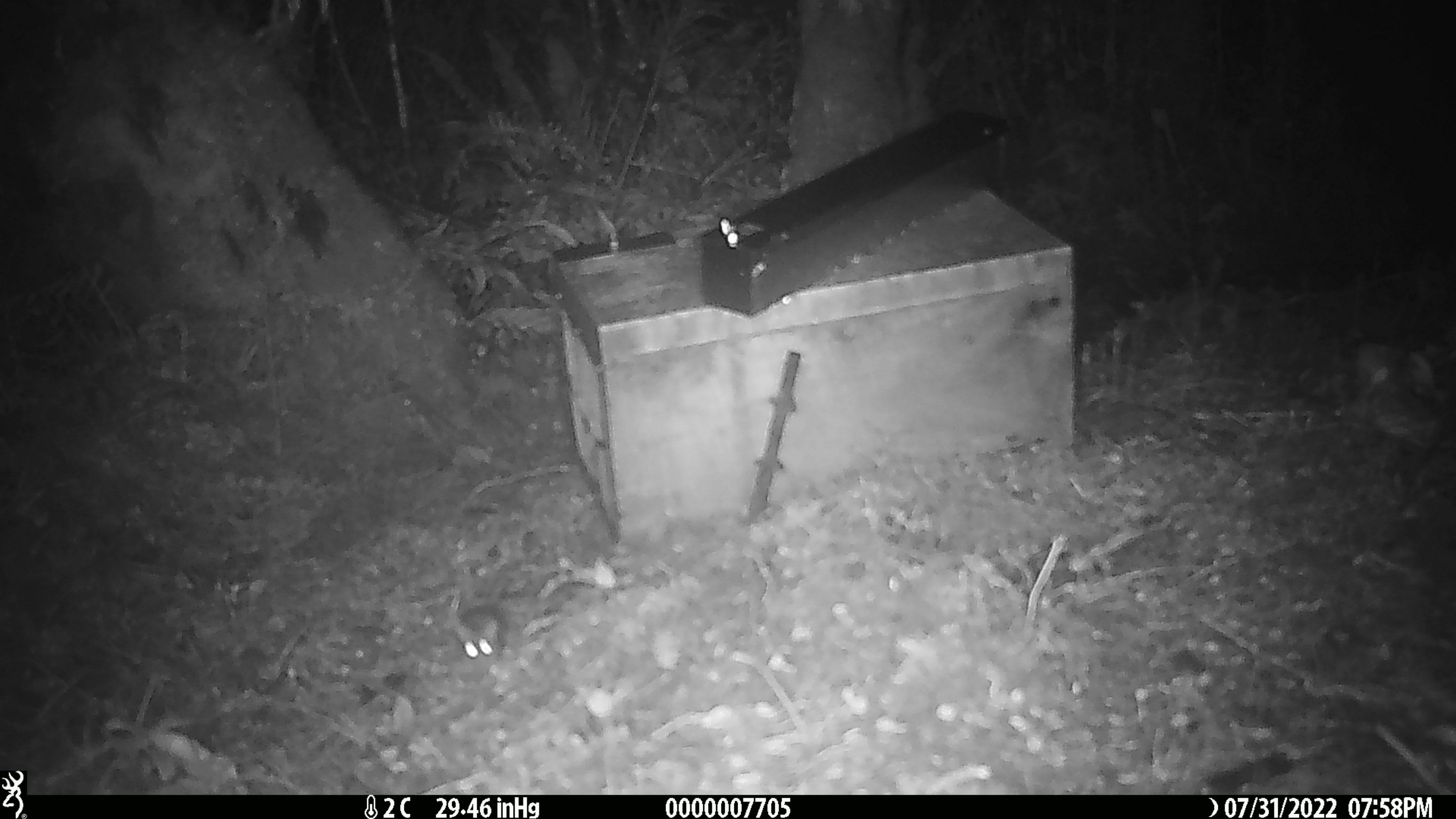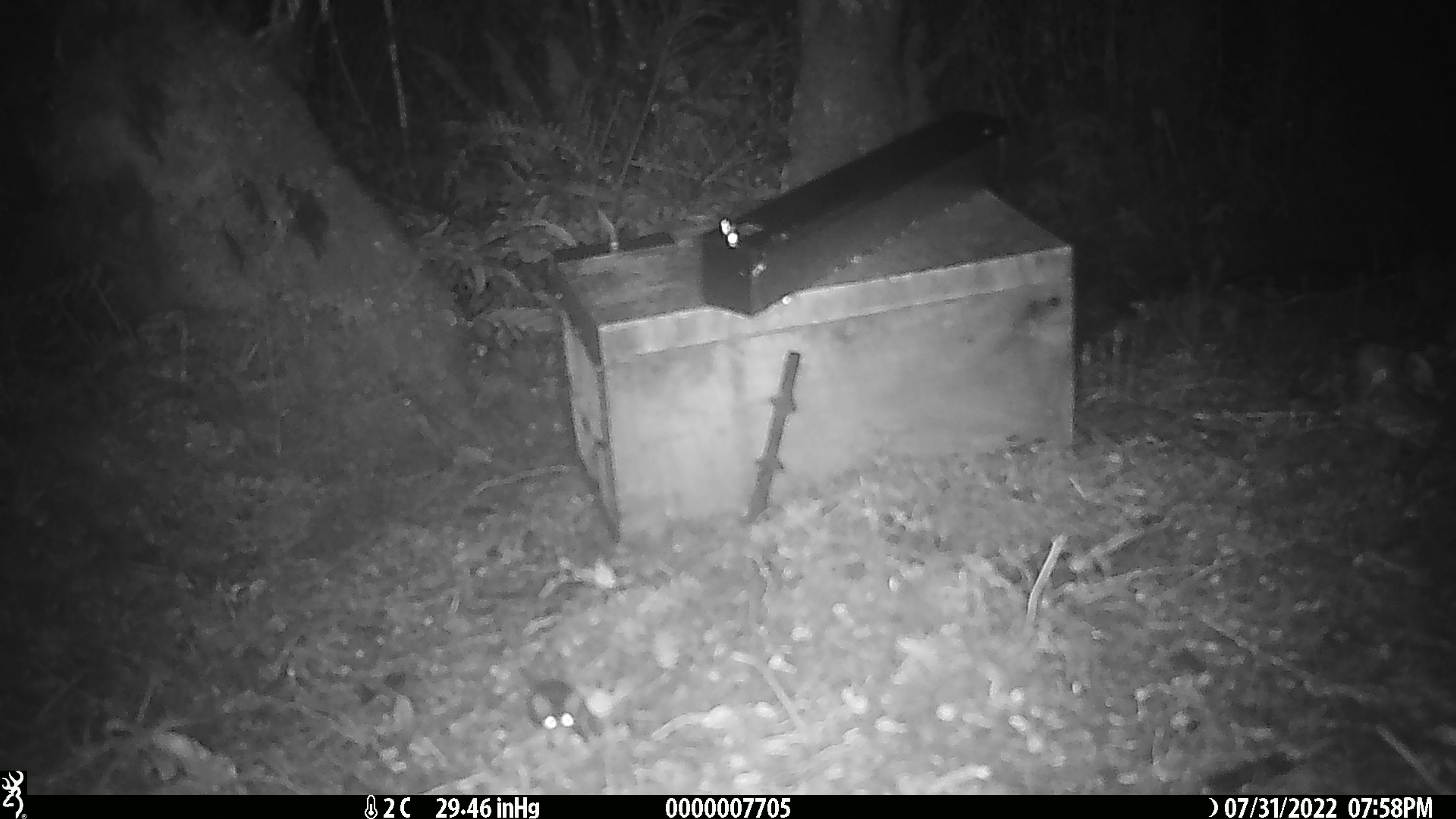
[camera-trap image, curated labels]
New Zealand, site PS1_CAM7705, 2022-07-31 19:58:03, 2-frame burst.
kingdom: Animalia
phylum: Chordata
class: Mammalia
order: Rodentia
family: Muridae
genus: Mus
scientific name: Mus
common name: mouse